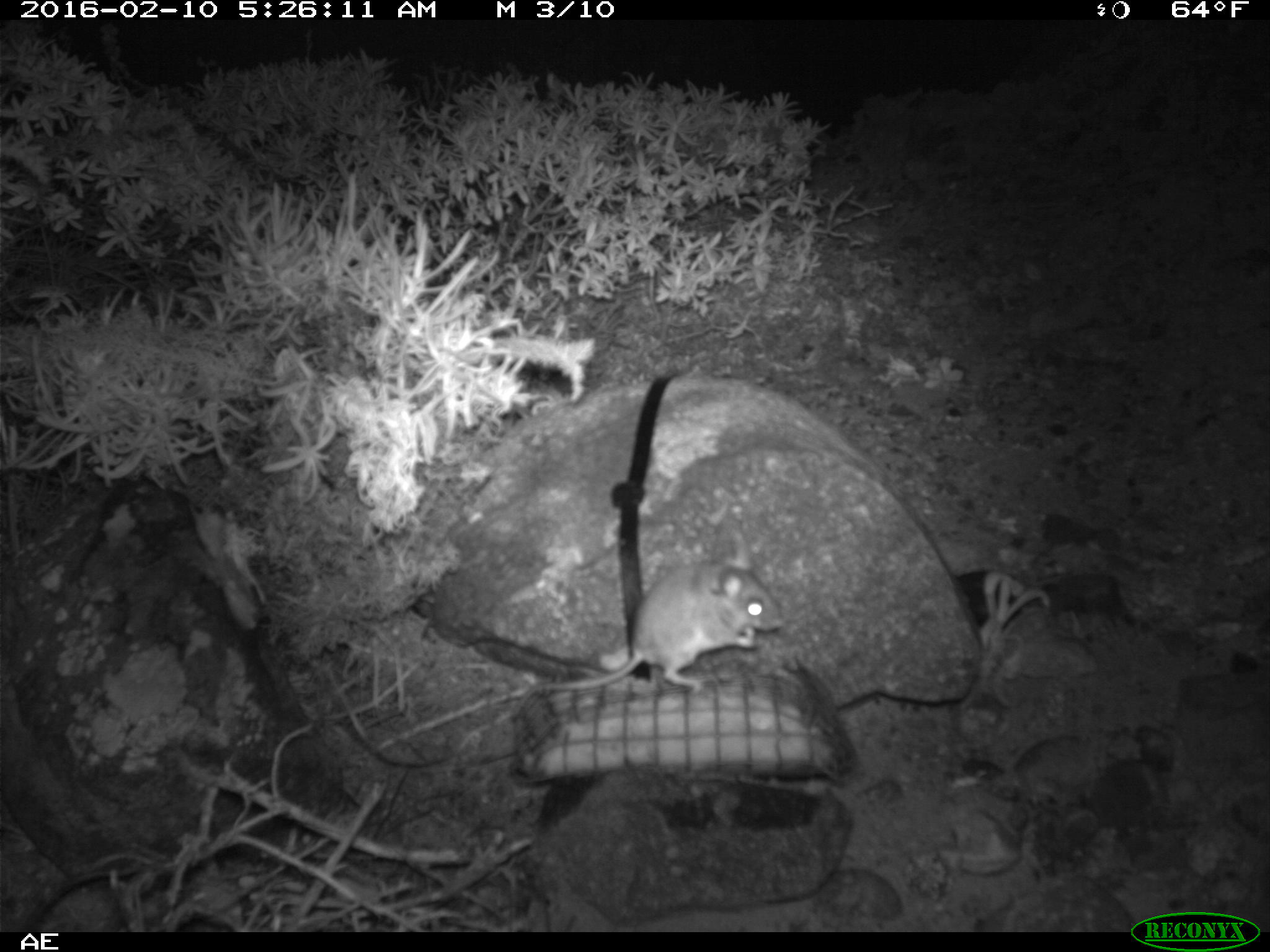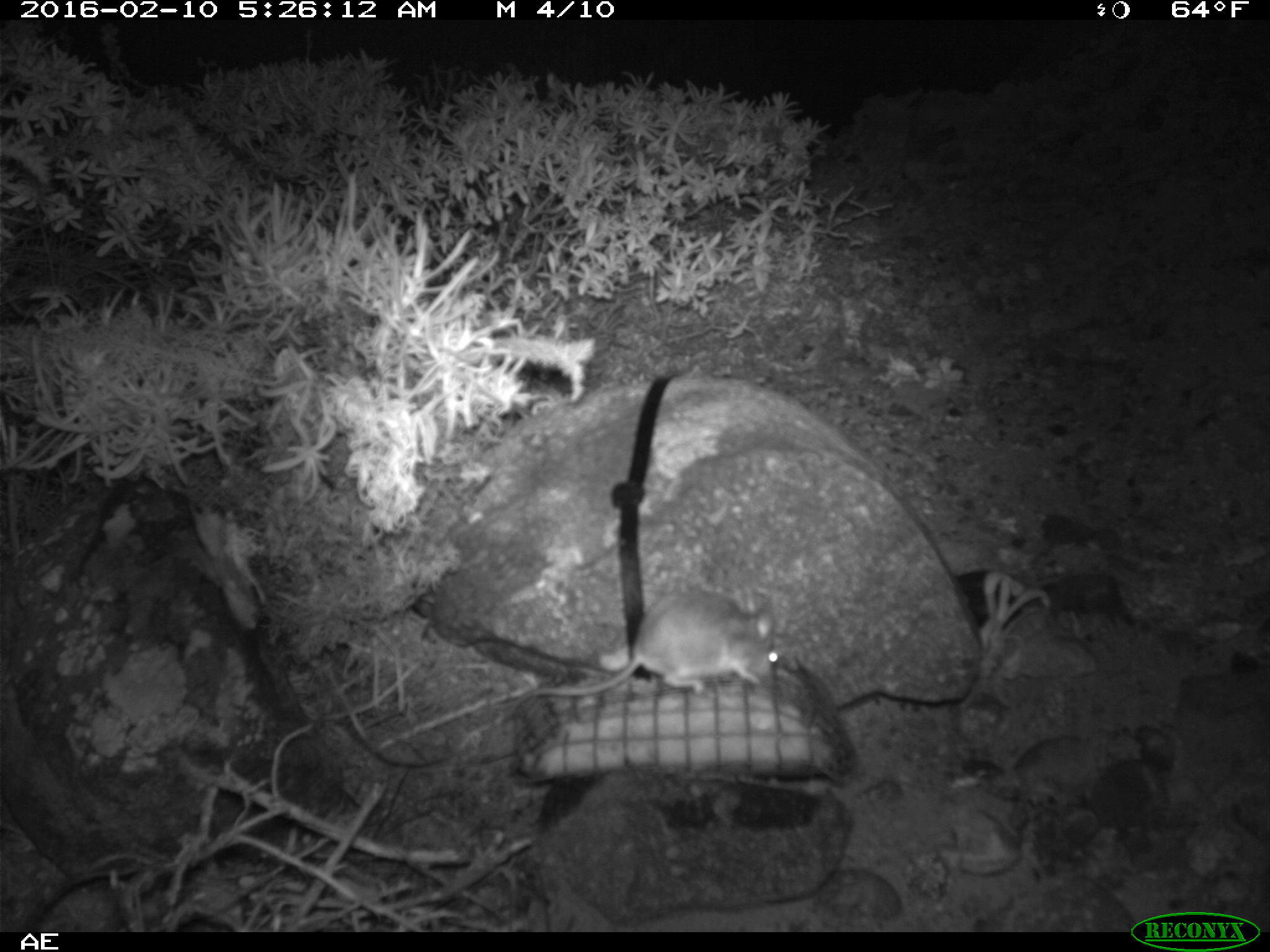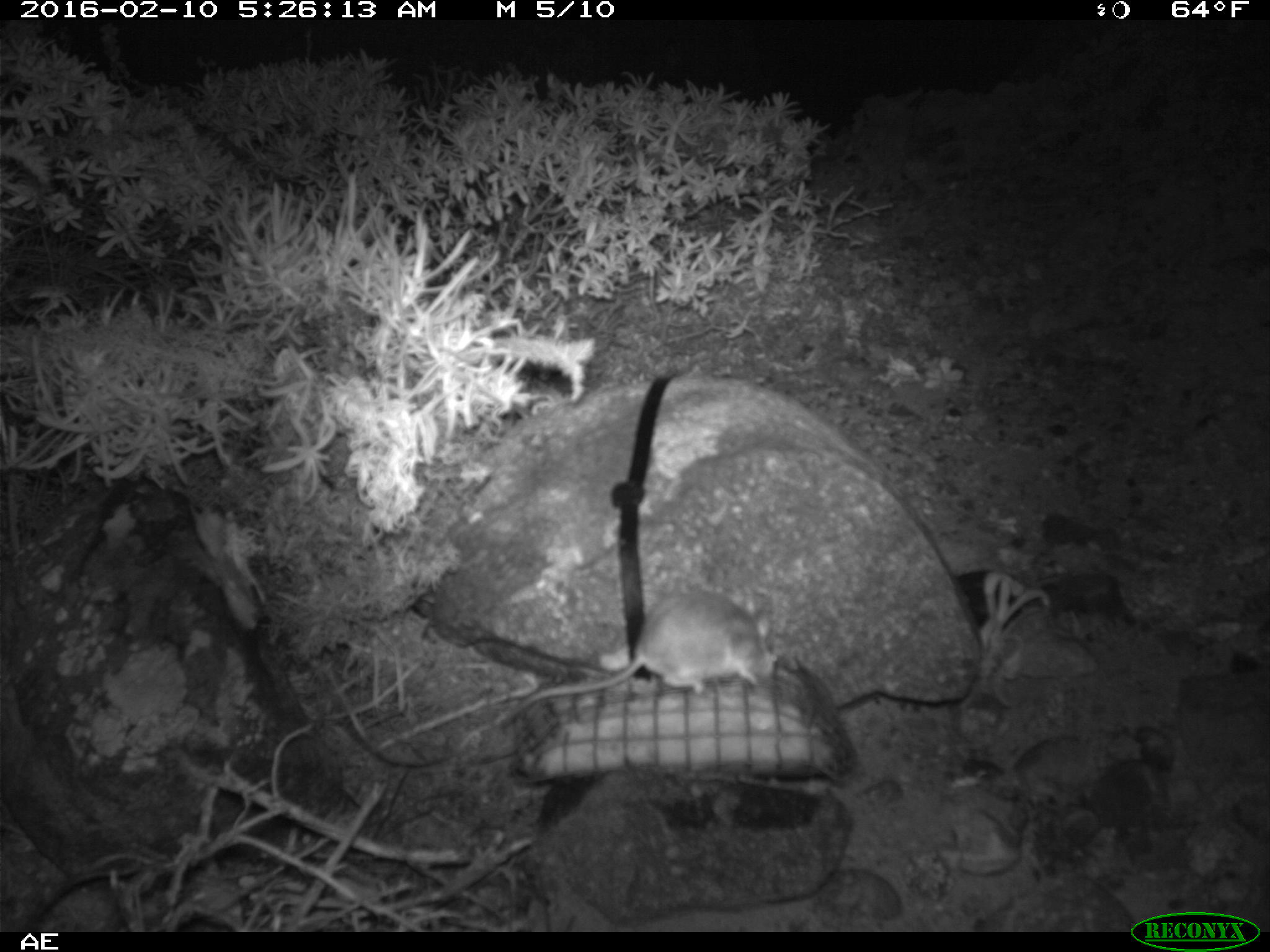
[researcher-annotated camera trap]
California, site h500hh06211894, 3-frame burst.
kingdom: Animalia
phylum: Chordata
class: Mammalia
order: Rodentia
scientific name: Rodentia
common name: rodent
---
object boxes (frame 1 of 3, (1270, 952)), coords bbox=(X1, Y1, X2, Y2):
rodent: bbox=(518, 529, 781, 710)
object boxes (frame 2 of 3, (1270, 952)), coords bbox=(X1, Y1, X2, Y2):
rodent: bbox=(515, 593, 778, 712)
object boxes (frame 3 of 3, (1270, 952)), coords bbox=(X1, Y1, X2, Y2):
rodent: bbox=(498, 592, 778, 724)